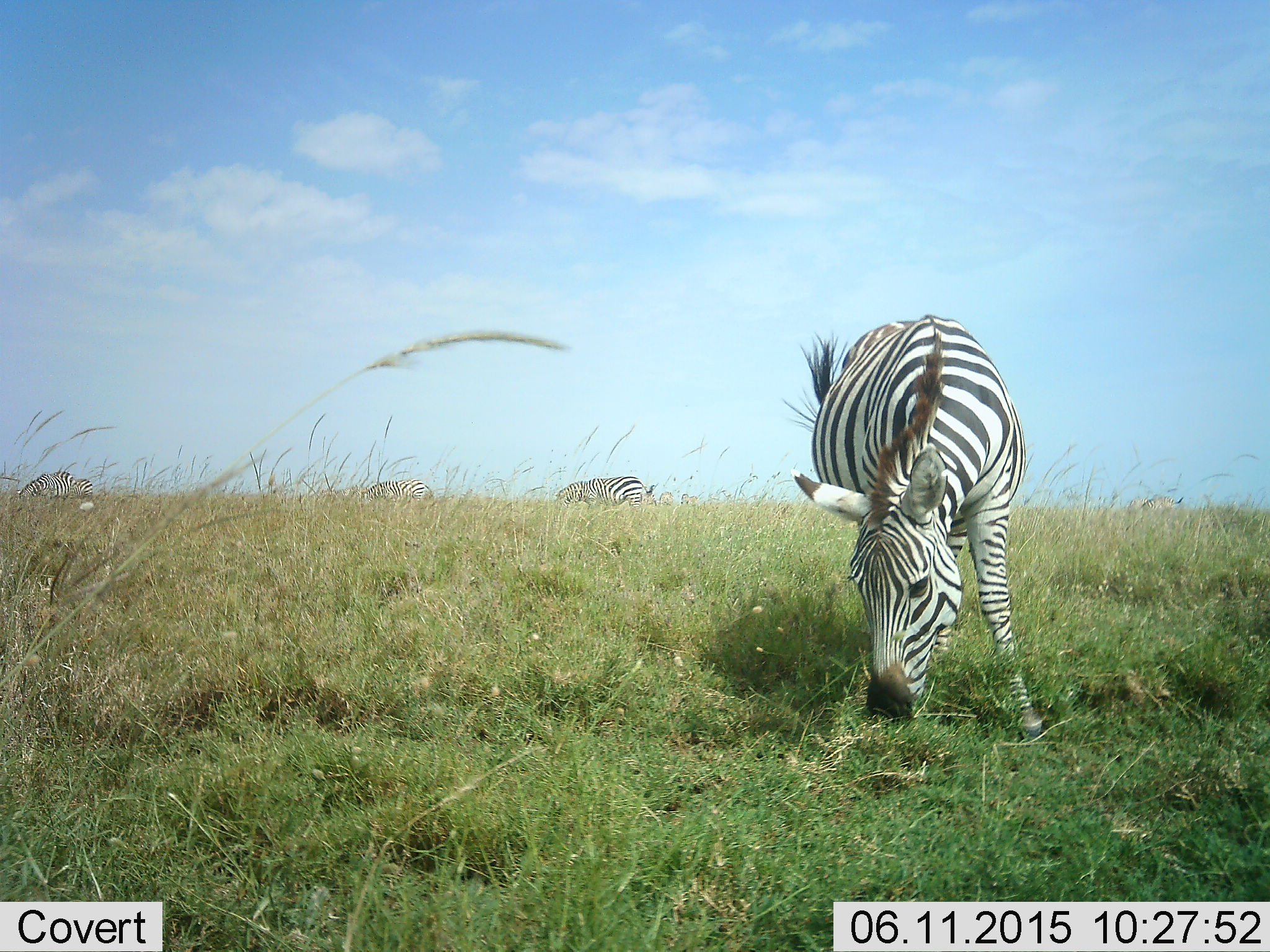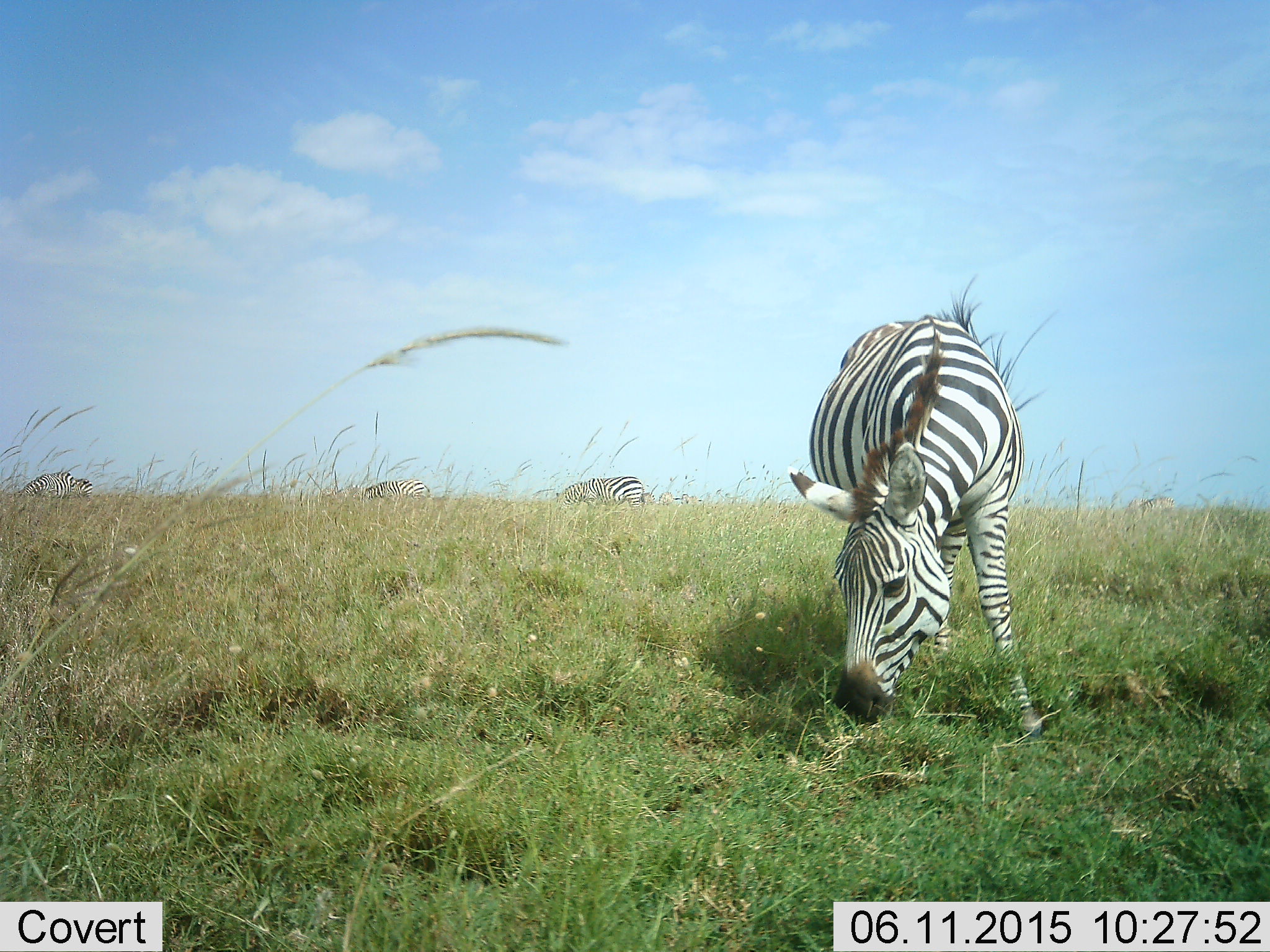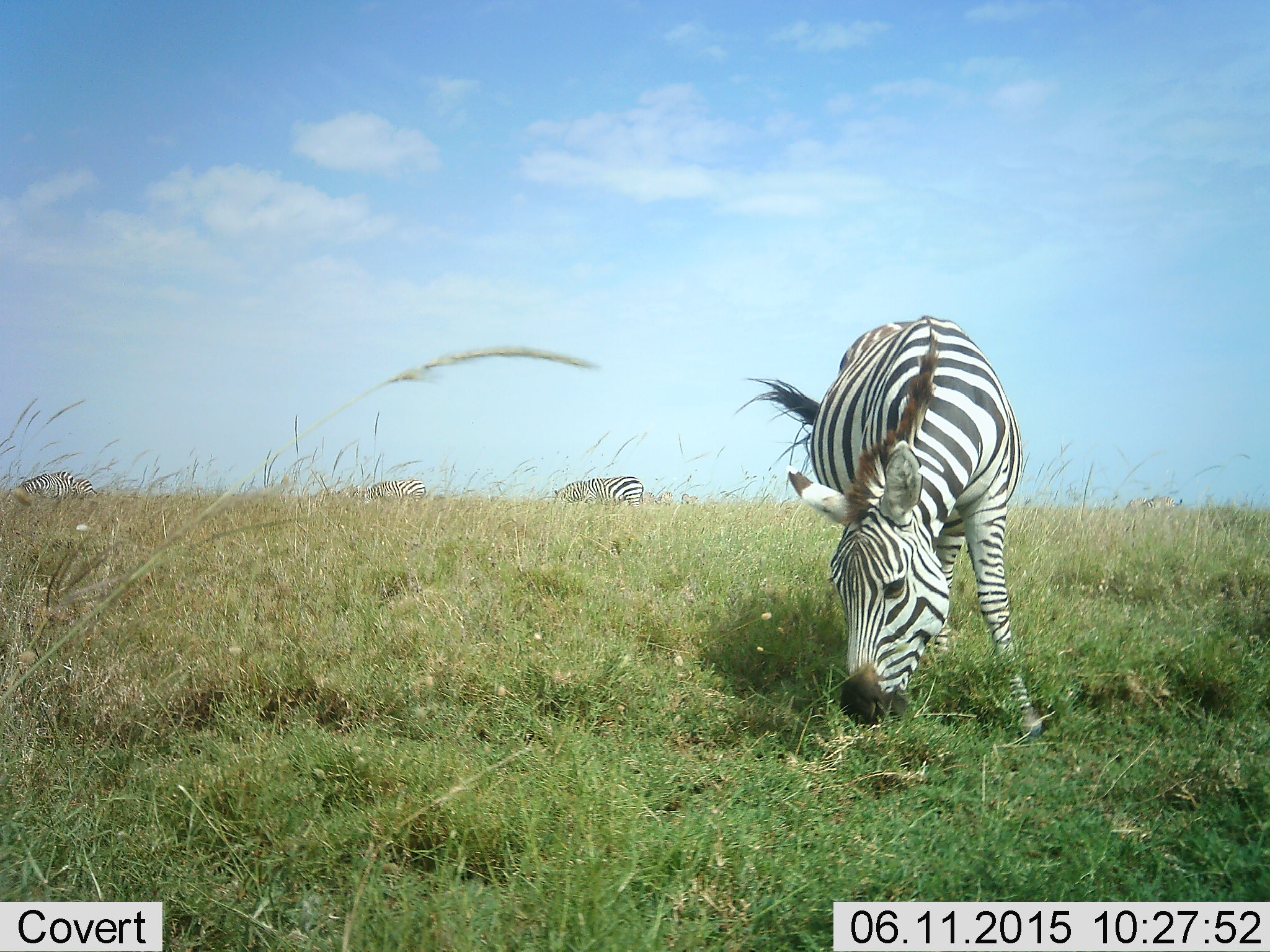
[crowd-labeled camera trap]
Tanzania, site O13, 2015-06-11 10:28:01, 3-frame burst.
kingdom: Animalia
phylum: Chordata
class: Mammalia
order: Perissodactyla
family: Equidae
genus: Equus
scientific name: Equus quagga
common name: plains zebra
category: zebra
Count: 4.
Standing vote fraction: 10%.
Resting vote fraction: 0%.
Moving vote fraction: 20%.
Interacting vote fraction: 0%.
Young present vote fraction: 0%.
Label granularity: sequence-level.